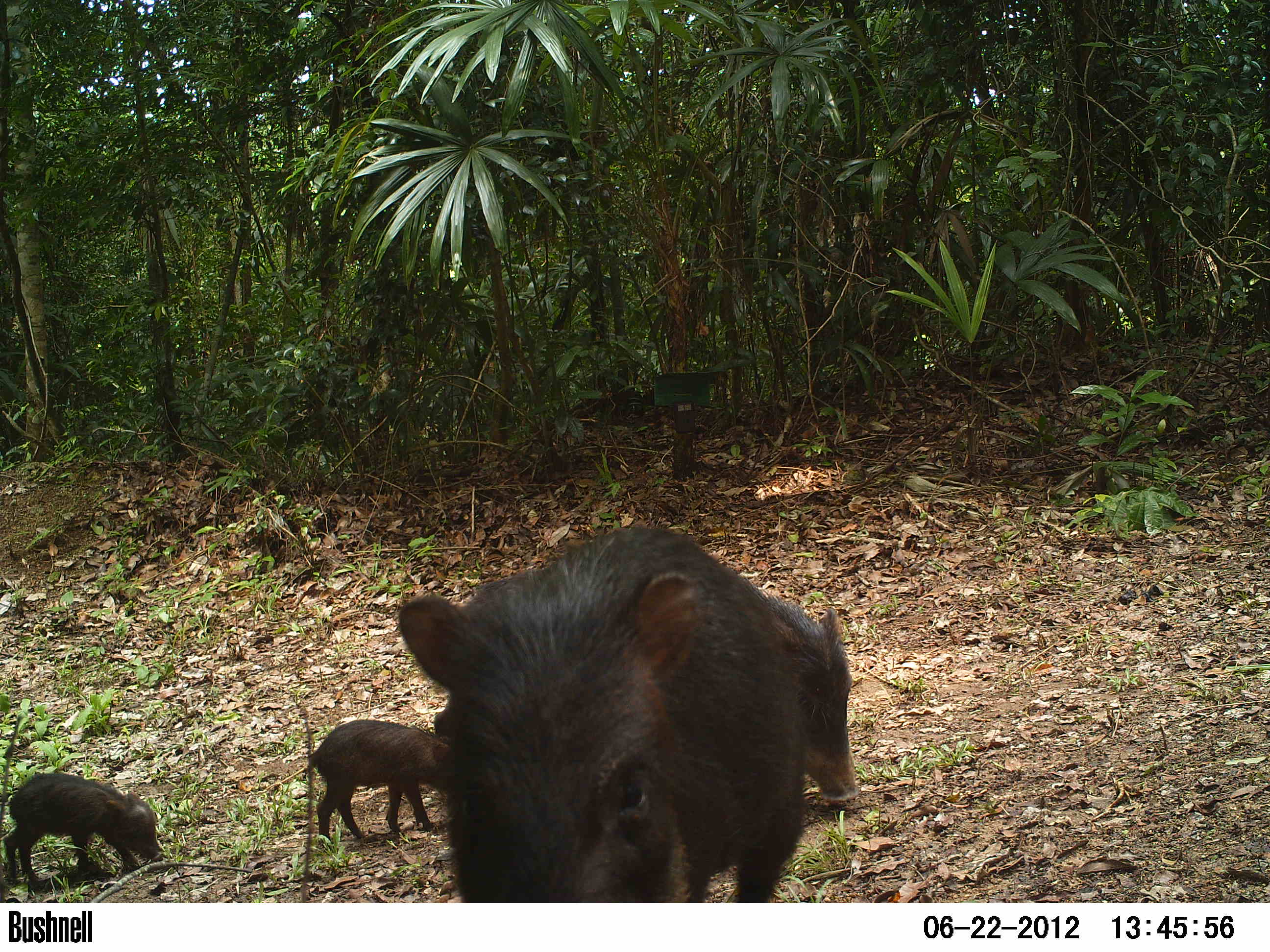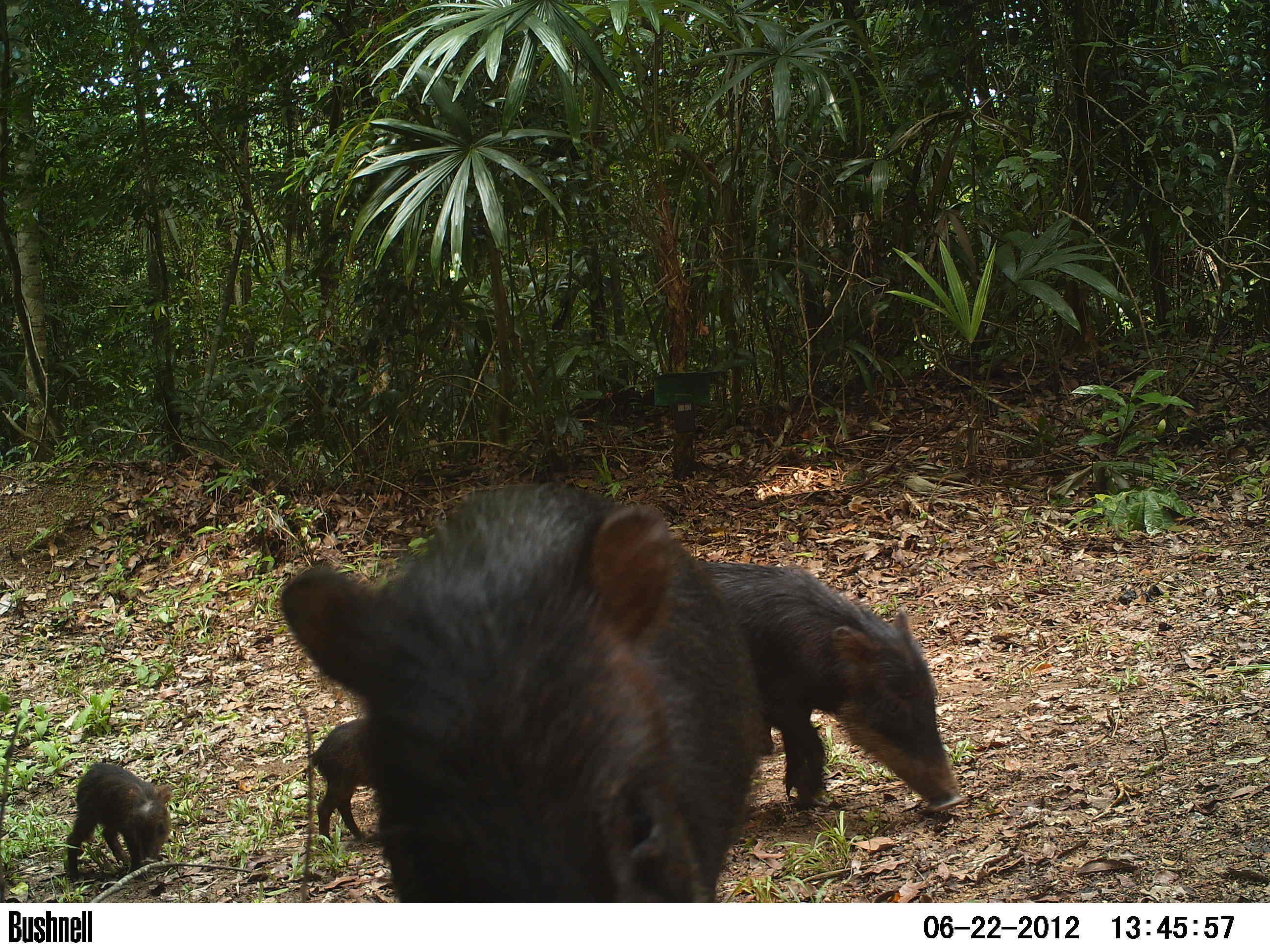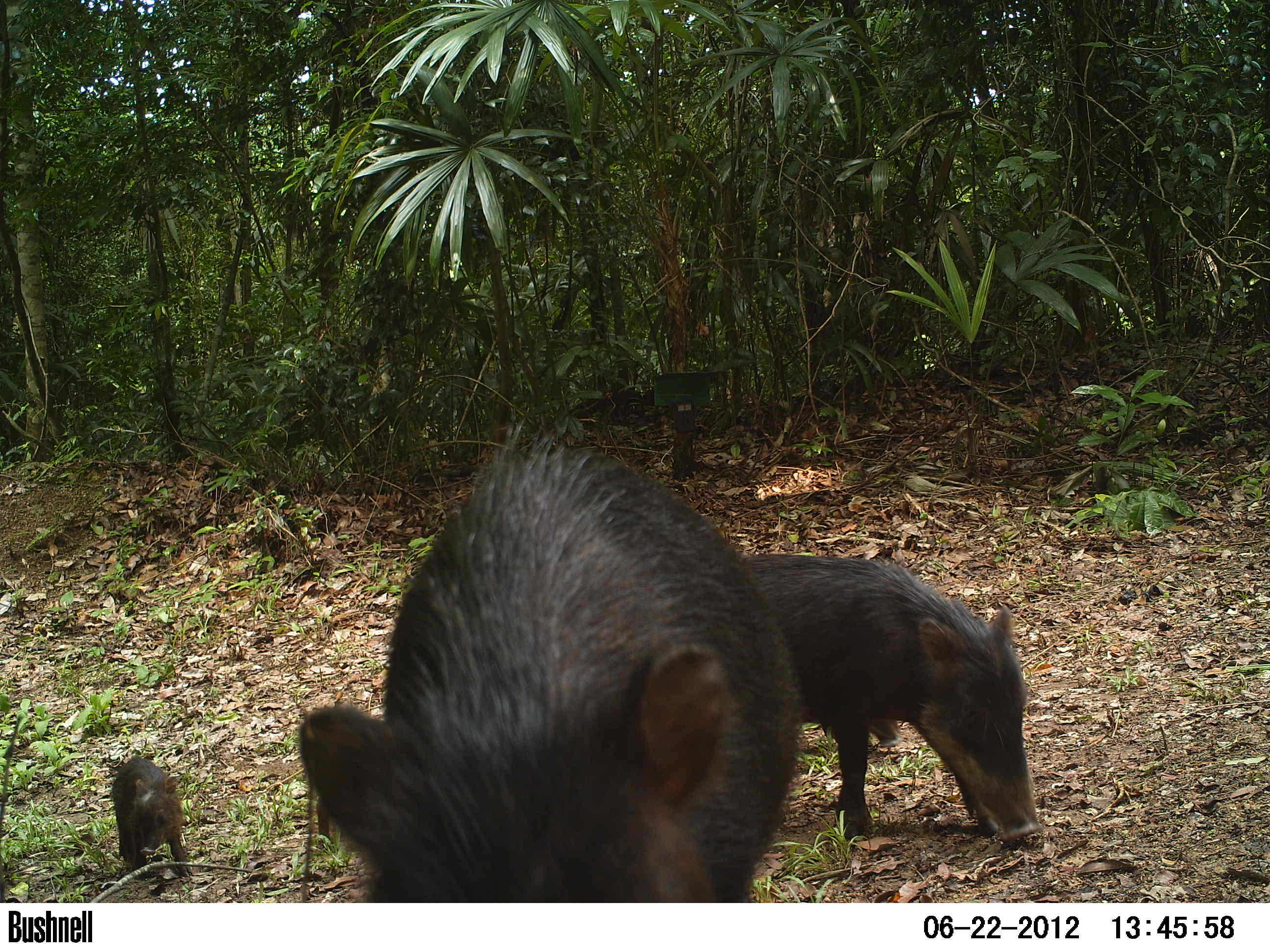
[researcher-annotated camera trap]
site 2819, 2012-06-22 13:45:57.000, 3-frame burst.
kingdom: Animalia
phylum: Chordata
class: Mammalia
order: Artiodactyla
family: Tayassuidae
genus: Tayassu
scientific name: Tayassu pecari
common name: white-lipped peccary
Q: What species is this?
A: Tayassu pecari (white-lipped peccary).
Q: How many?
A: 20.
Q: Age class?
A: Adult.